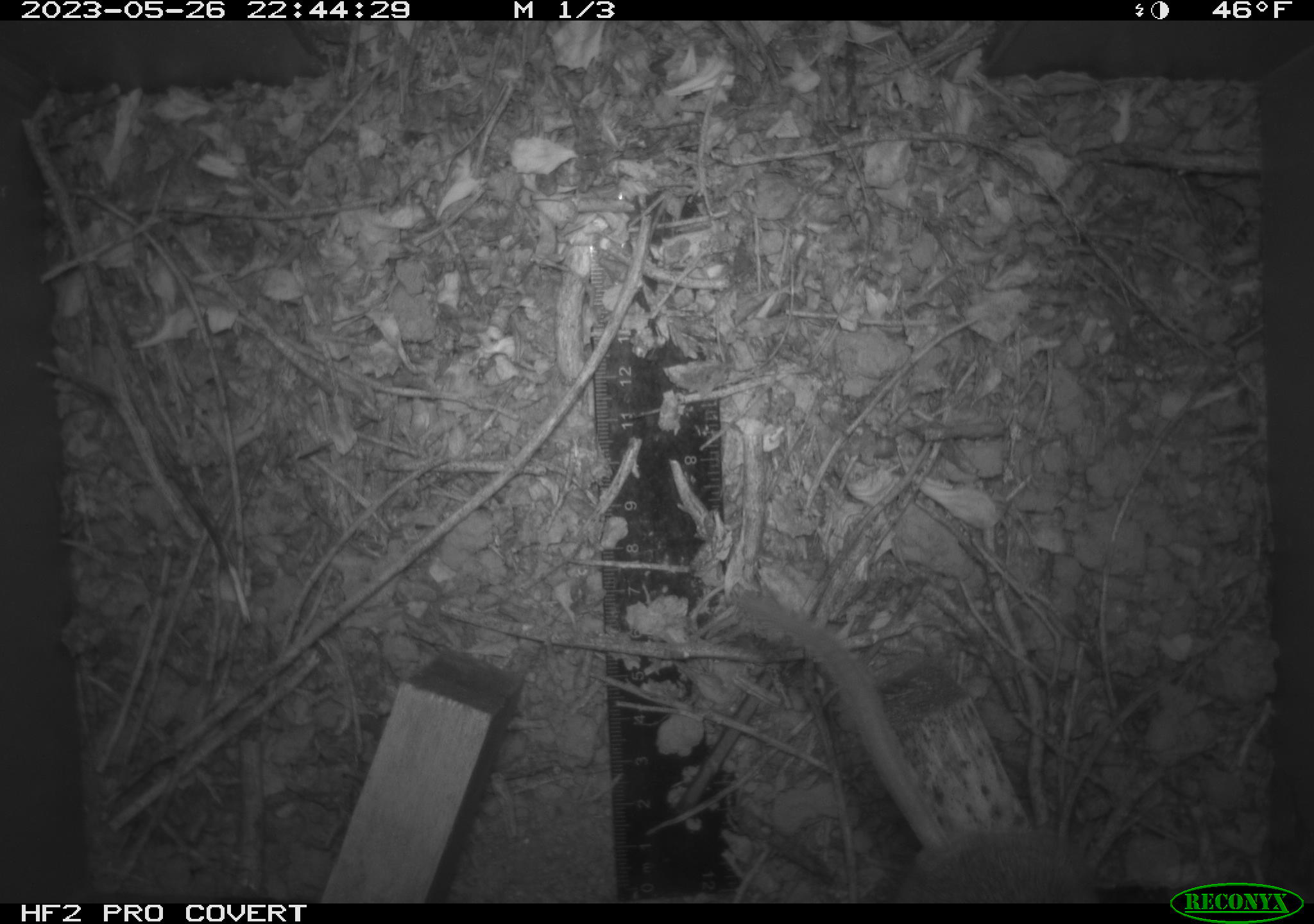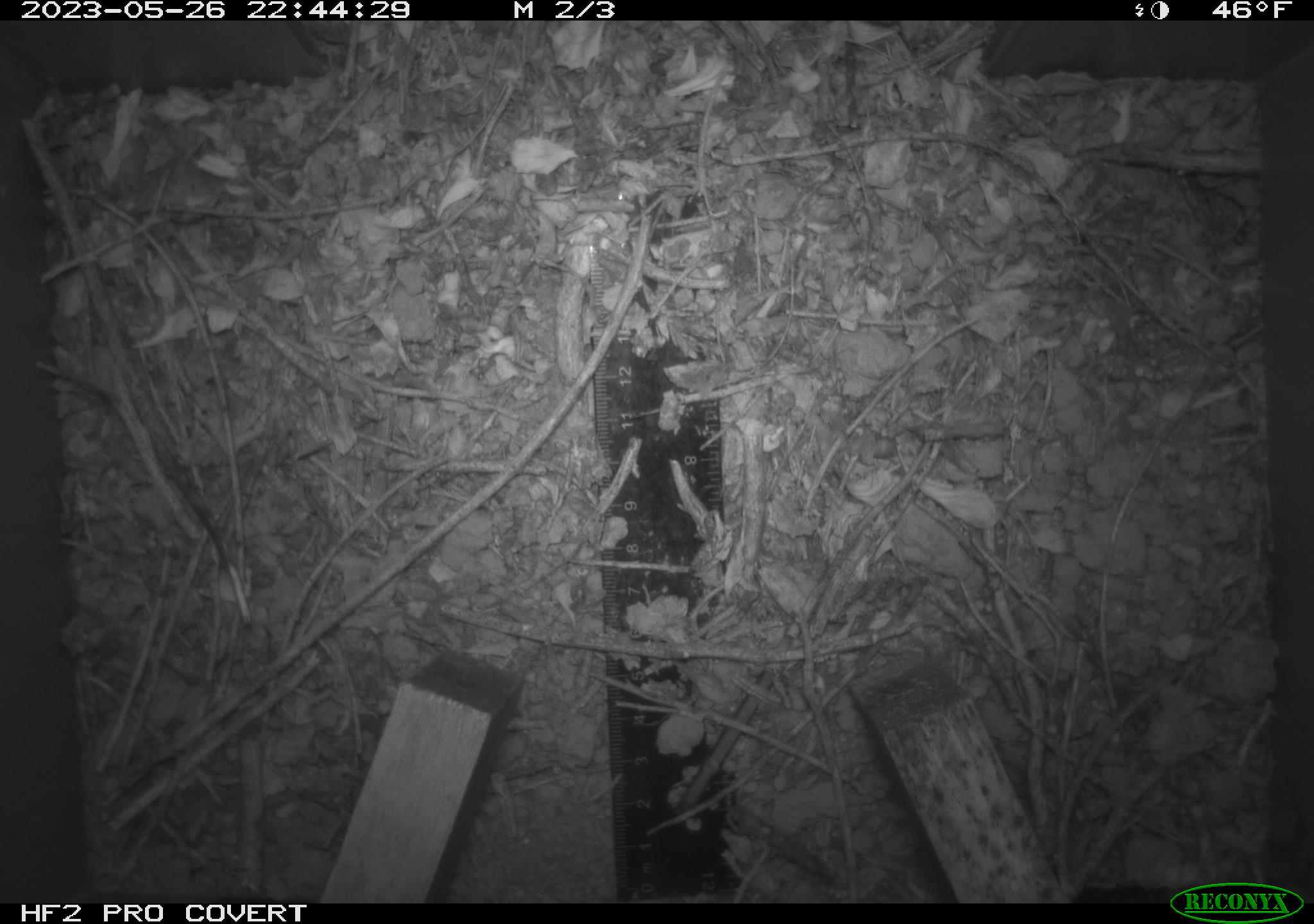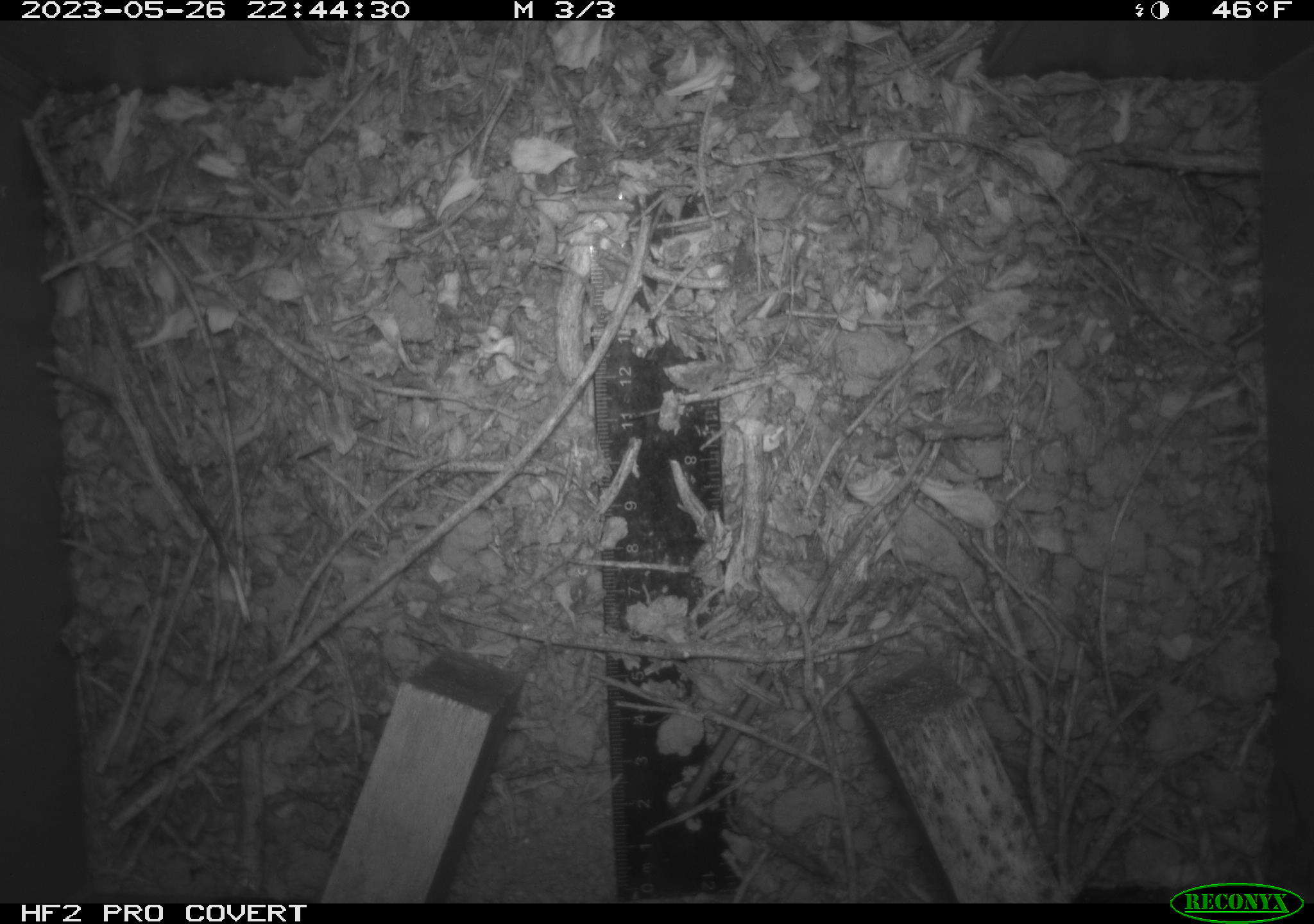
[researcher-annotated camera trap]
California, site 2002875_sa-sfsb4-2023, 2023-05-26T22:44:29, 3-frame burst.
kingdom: Animalia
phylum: Chordata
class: Mammalia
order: Rodentia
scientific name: Rodentia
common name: mouse species